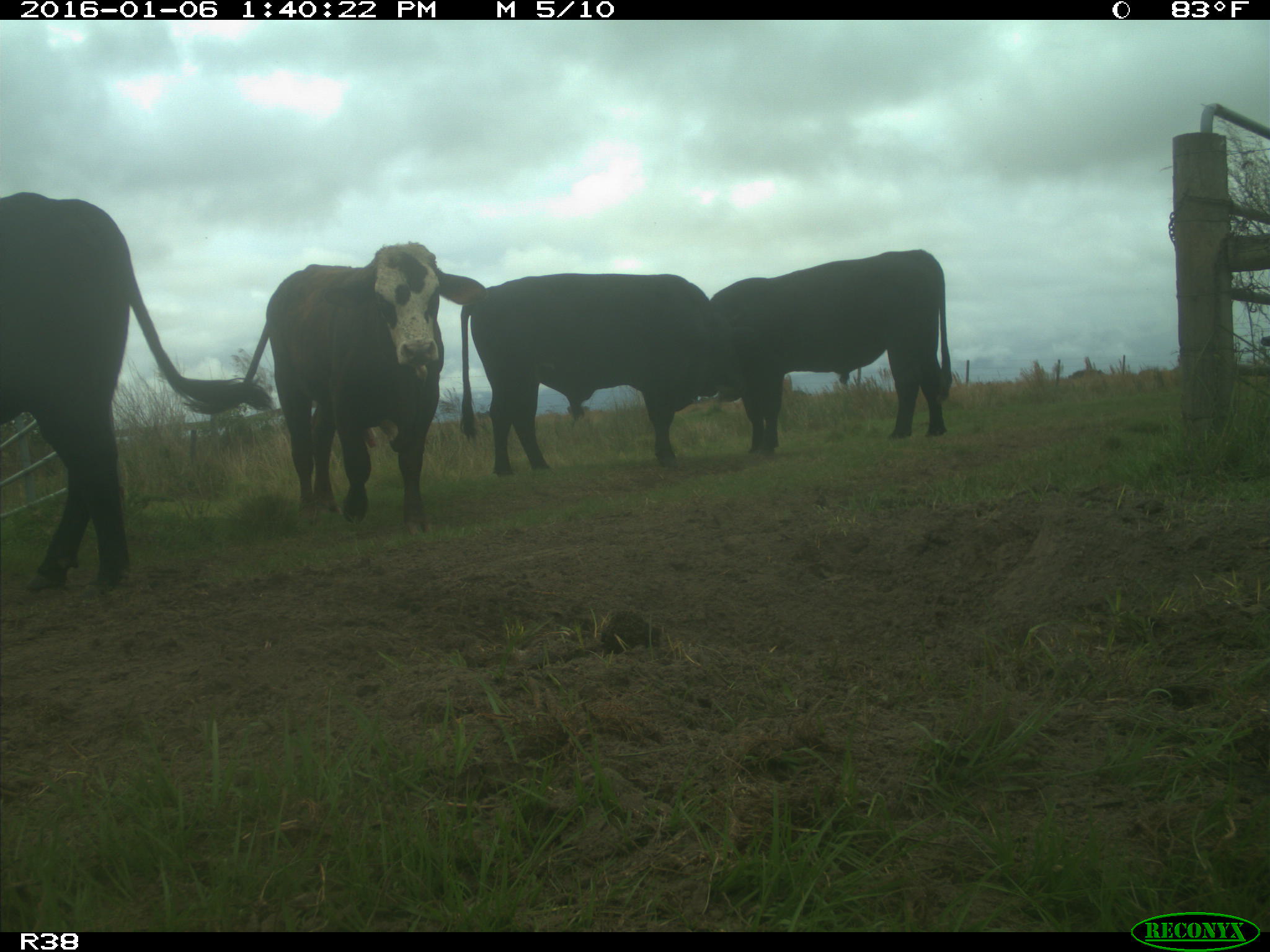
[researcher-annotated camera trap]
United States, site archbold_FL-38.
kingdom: Animalia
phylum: Chordata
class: Mammalia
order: Artiodactyla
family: Bovidae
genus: Bos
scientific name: Bos taurus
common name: domestic cow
Bos taurus (domestic cow).